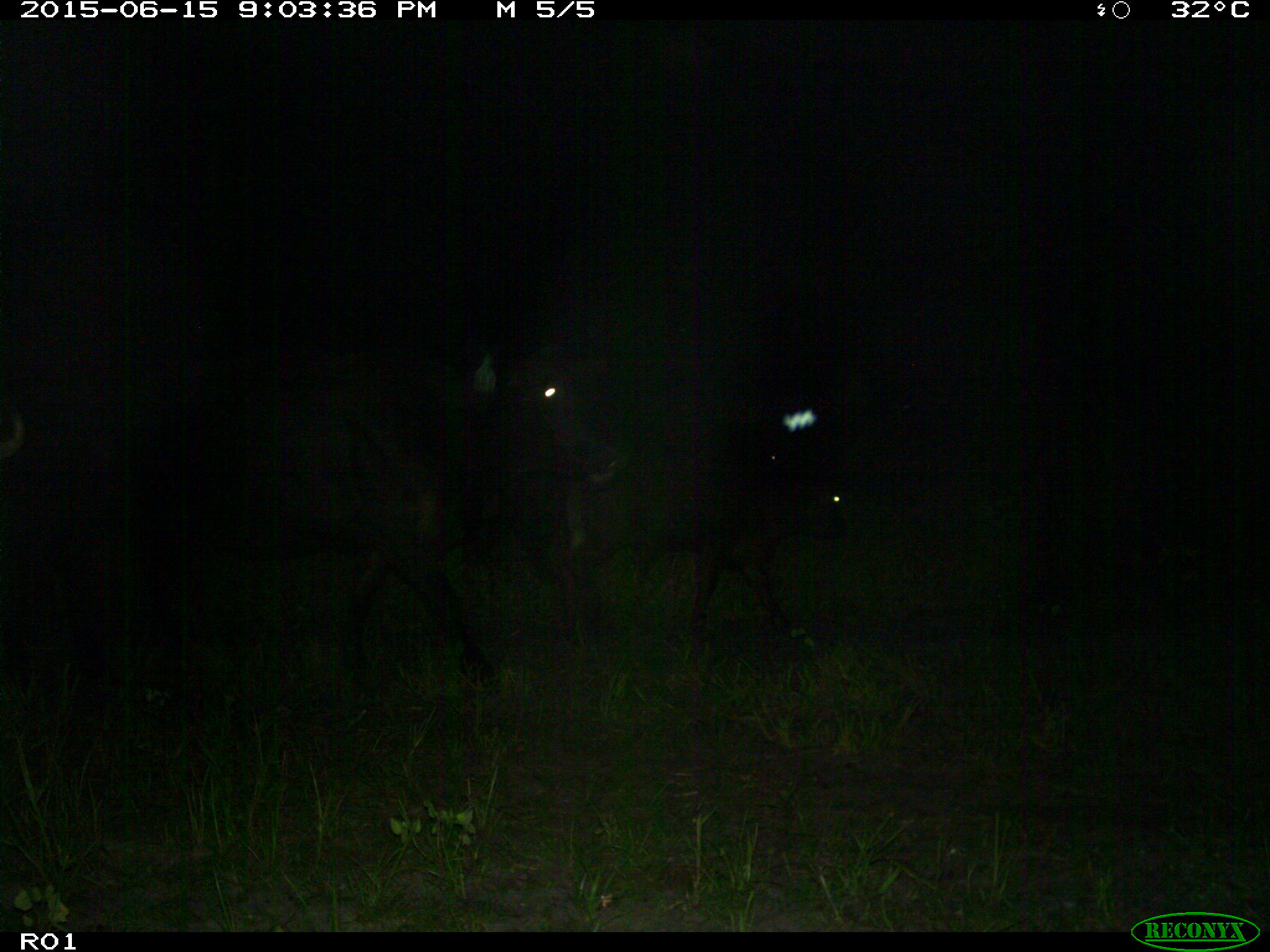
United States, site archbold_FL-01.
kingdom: Animalia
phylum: Chordata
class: Mammalia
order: Artiodactyla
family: Bovidae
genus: Bos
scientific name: Bos taurus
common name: domestic cow